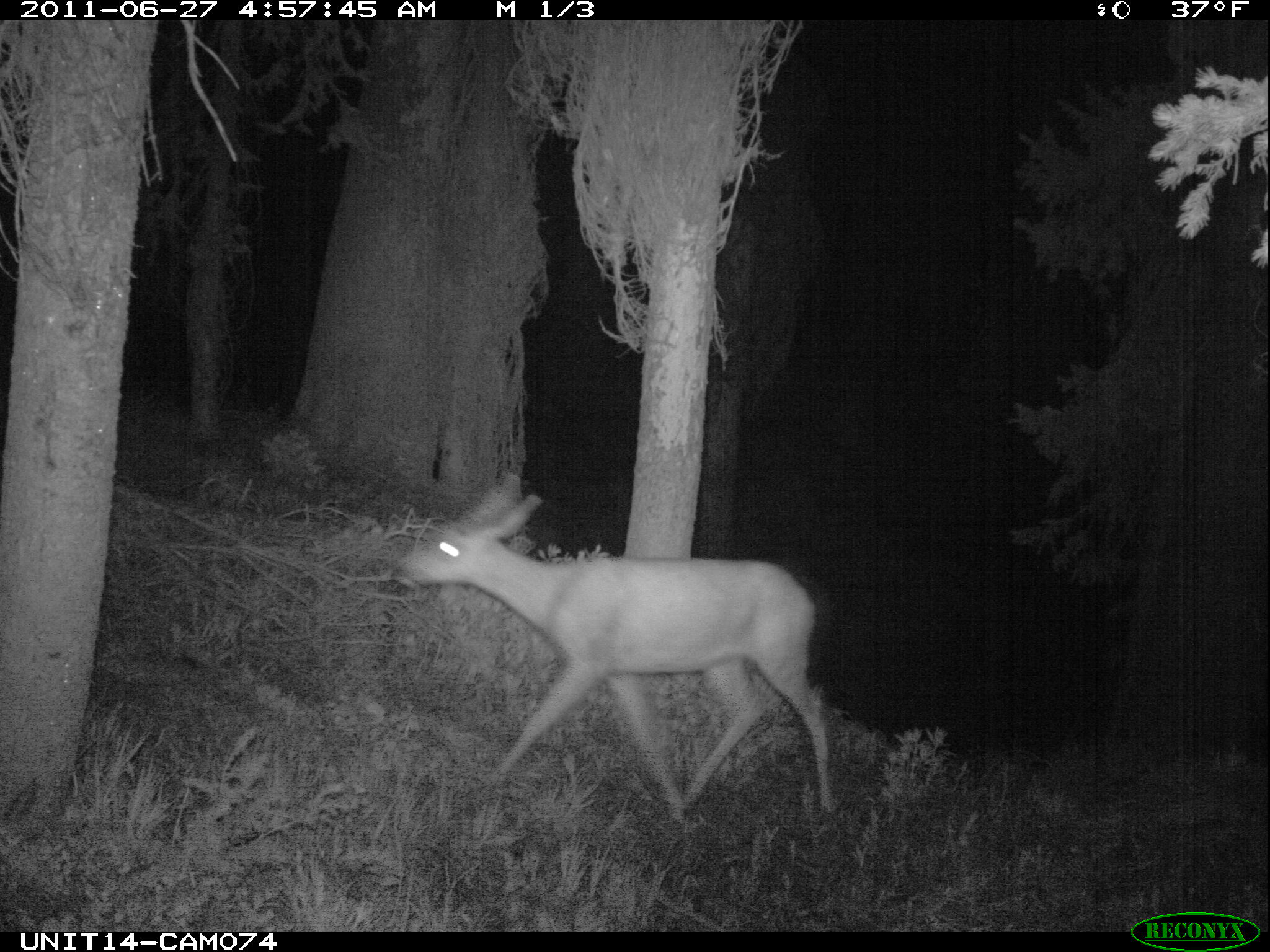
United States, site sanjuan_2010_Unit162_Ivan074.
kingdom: Animalia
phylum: Chordata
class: Mammalia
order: Artiodactyla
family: Cervidae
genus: Odocoileus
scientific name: Odocoileus hemionus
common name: mule deer